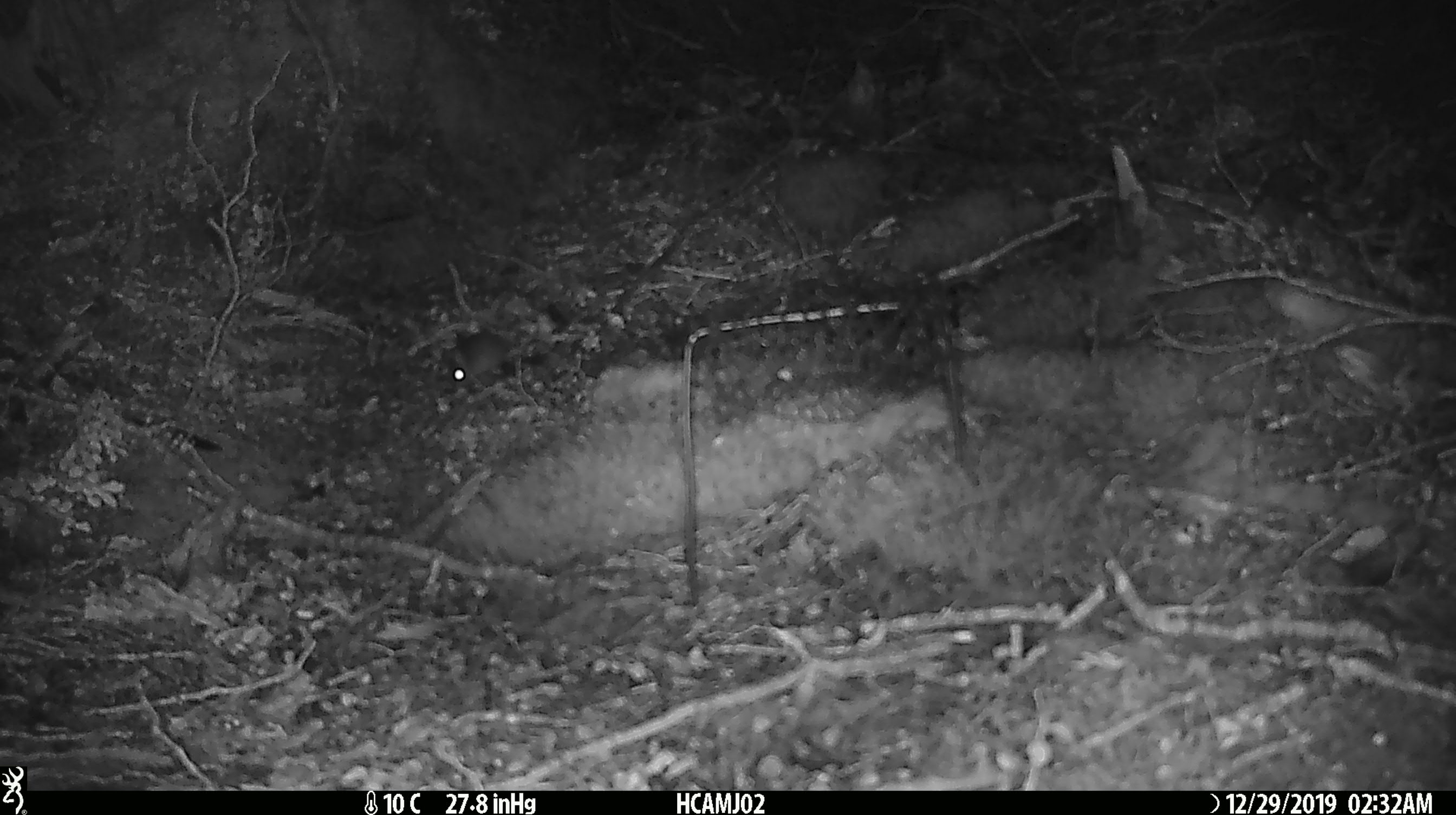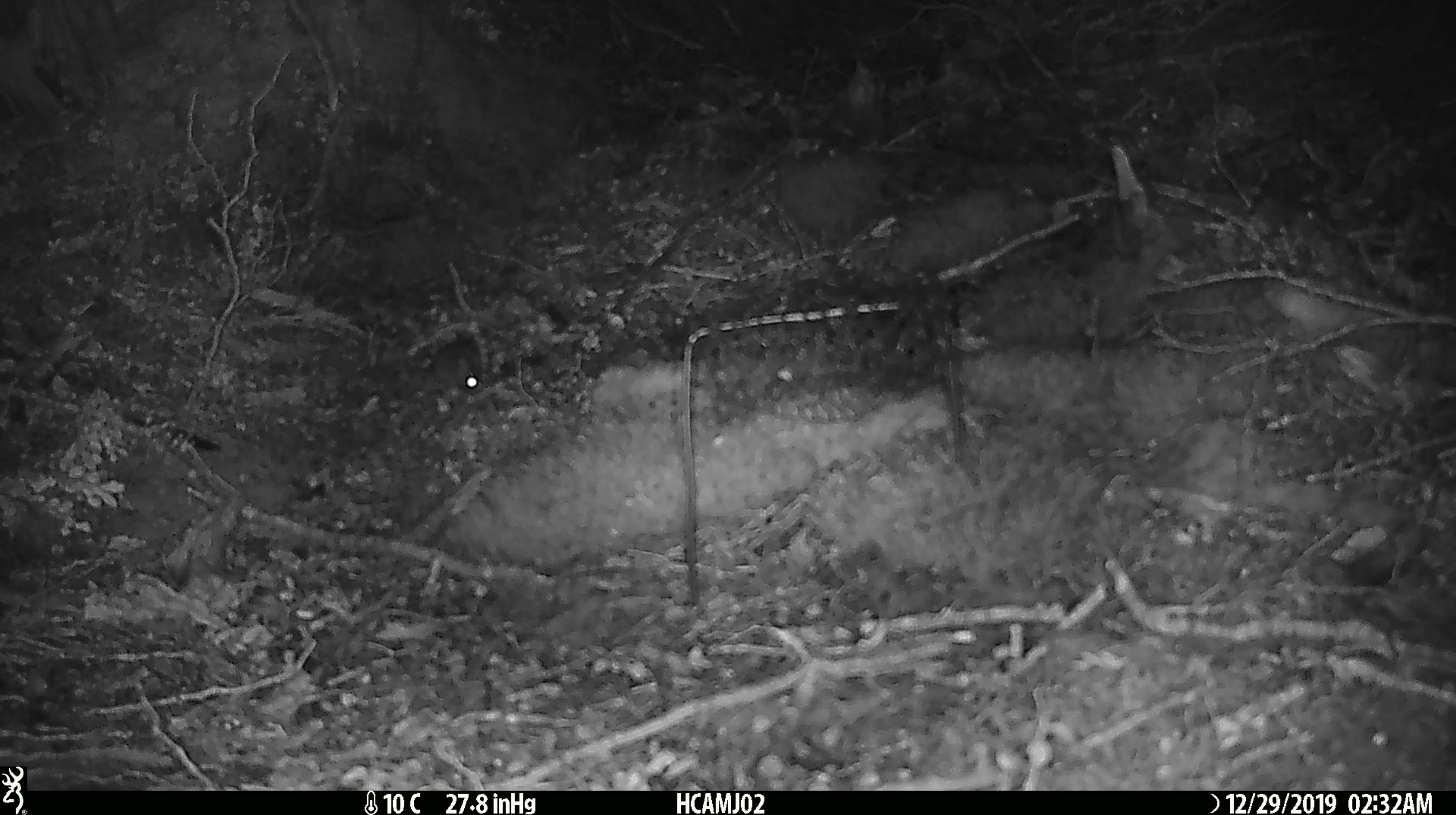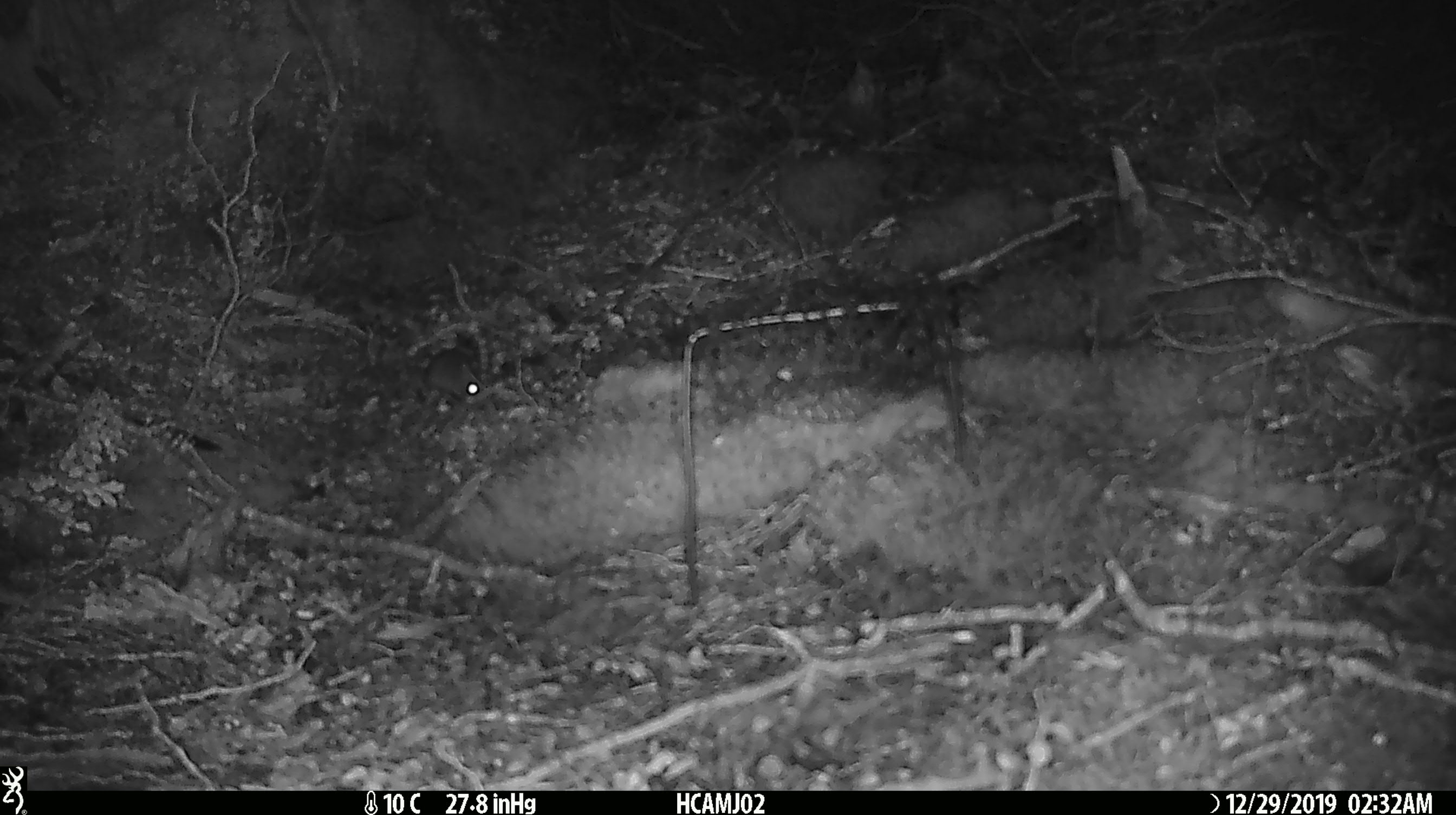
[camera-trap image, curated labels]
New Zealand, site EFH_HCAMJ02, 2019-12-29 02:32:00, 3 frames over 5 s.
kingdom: Animalia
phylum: Chordata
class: Mammalia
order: Rodentia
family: Muridae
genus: Mus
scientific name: Mus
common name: mouse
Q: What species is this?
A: Mouse (Mus).